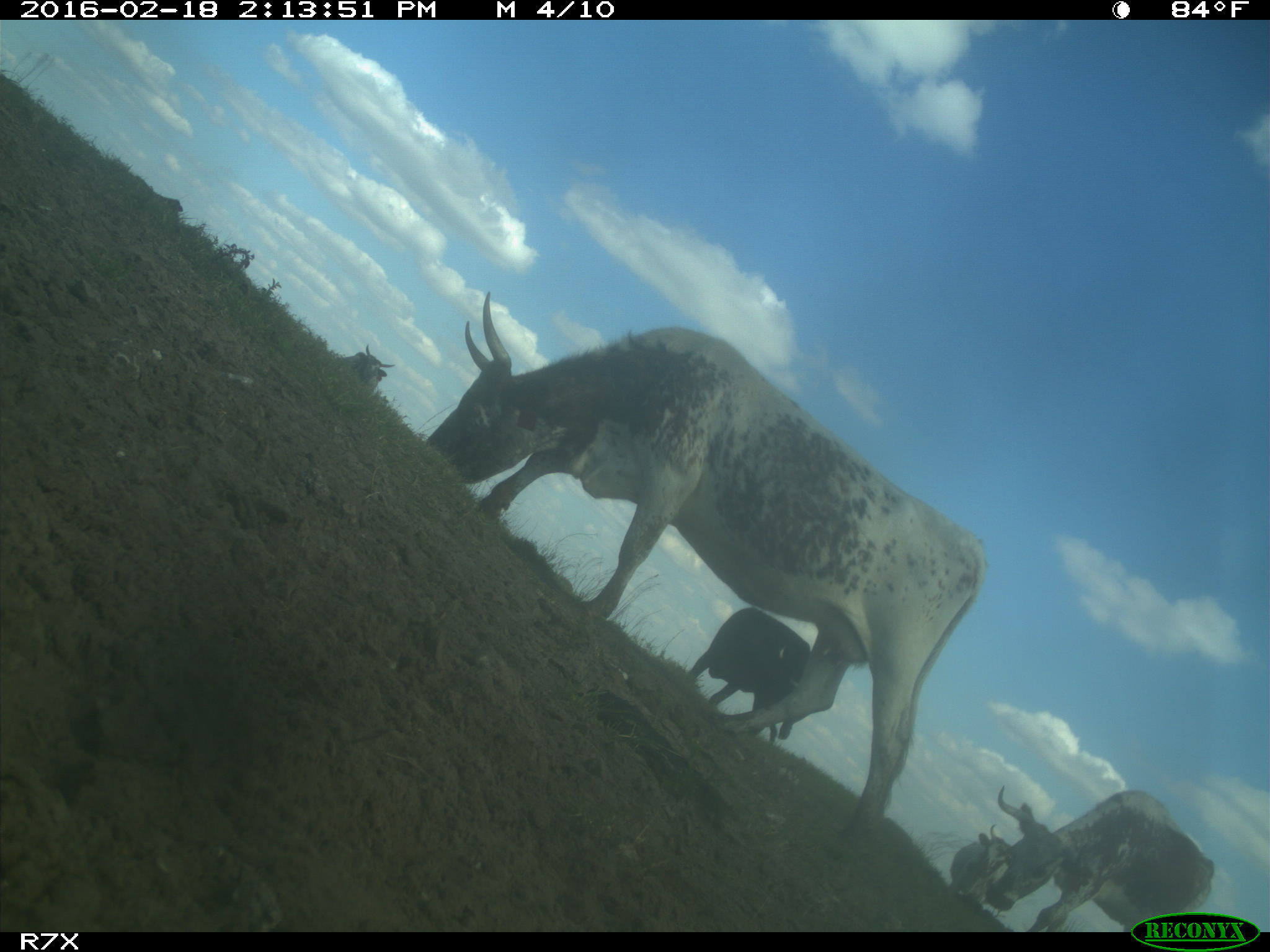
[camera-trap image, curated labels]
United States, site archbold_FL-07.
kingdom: Animalia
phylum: Chordata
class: Mammalia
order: Artiodactyla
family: Bovidae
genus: Bos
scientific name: Bos taurus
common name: domestic cow